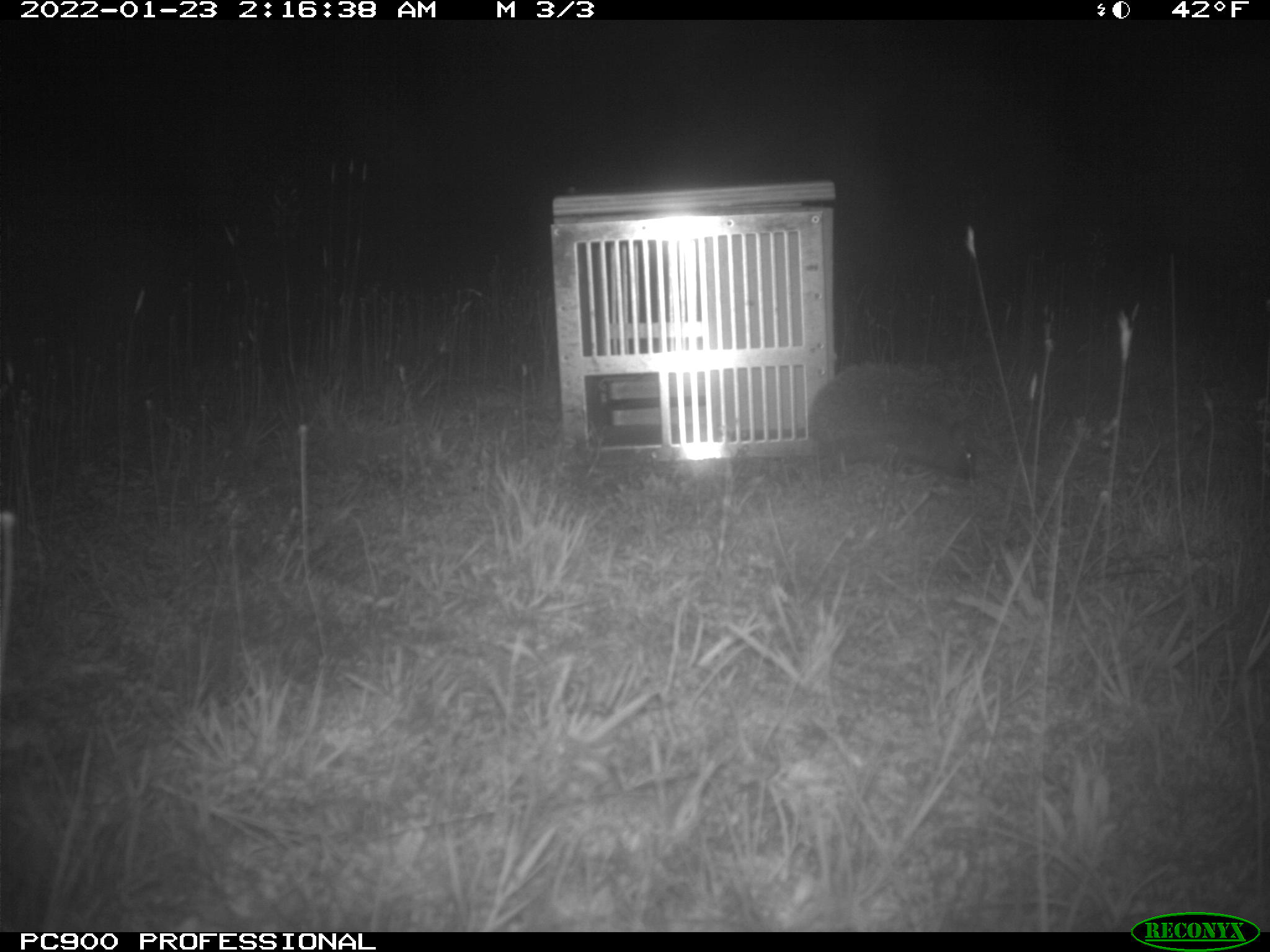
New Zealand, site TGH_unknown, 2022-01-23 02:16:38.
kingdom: Animalia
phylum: Chordata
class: Mammalia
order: Eulipotyphla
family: Erinaceidae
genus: Erinaceus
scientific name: Erinaceus europaeus europaeus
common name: european hedgehog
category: hedgehog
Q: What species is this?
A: Hedgehog (european hedgehog) (Erinaceus europaeus europaeus).